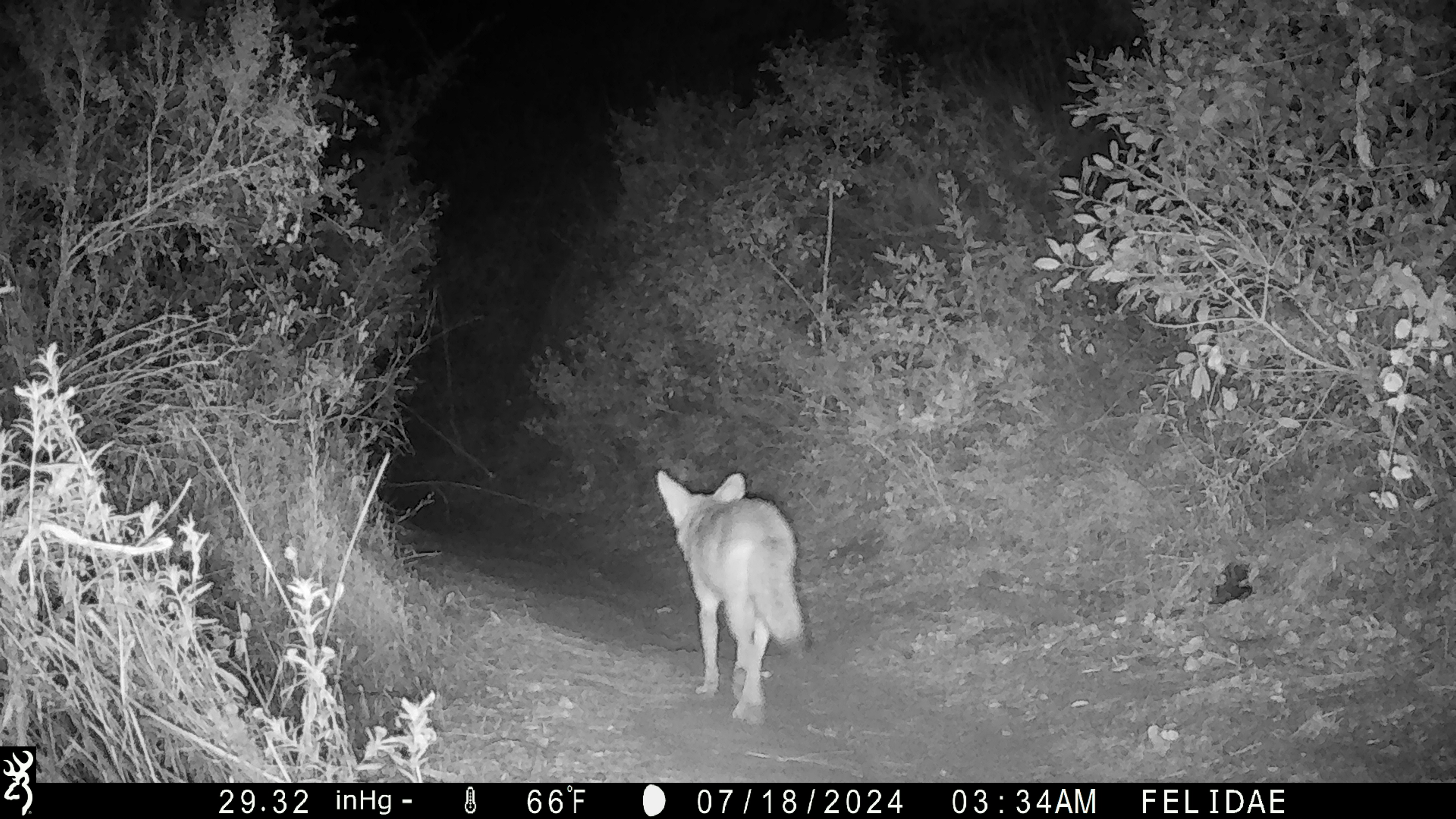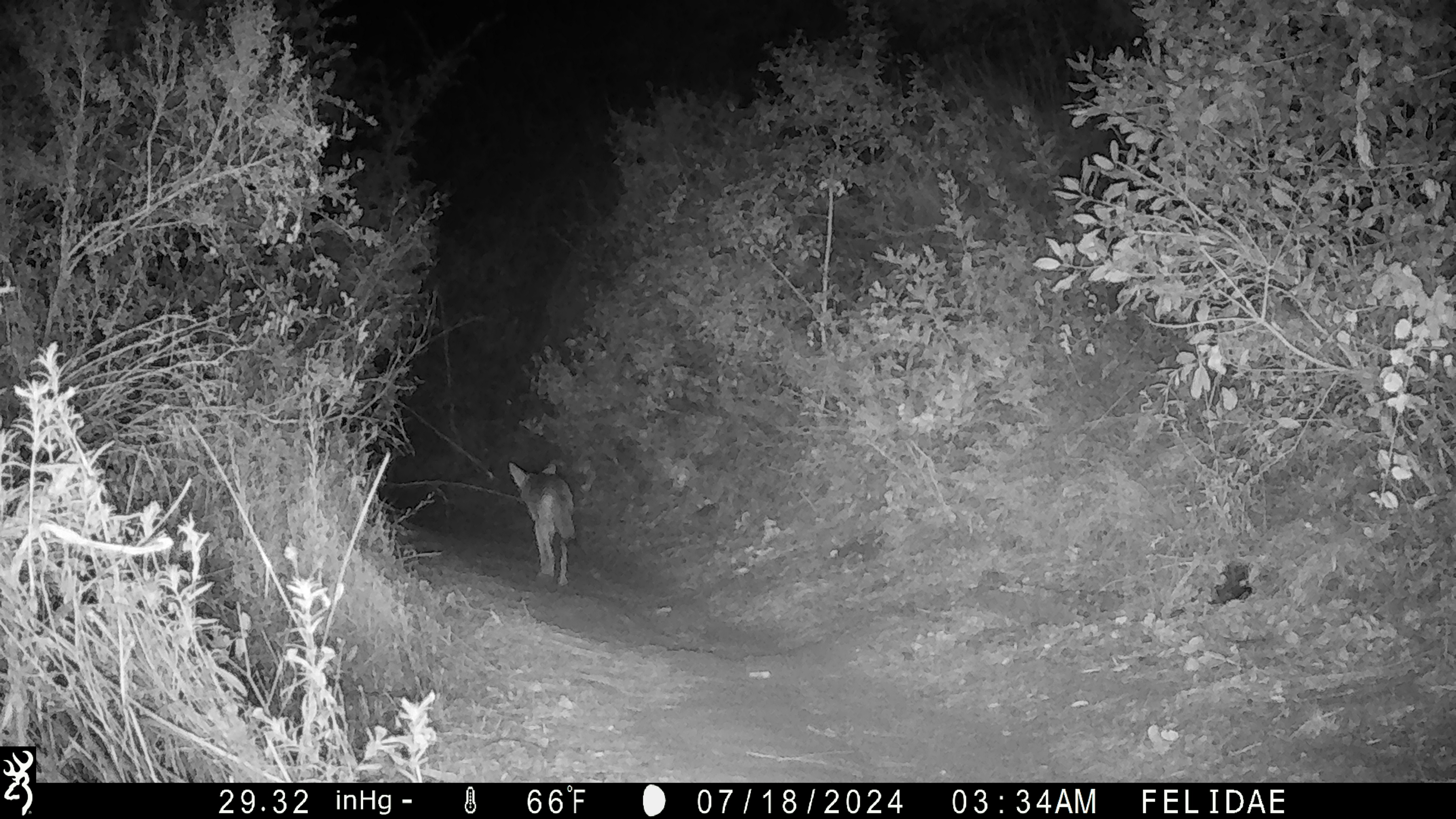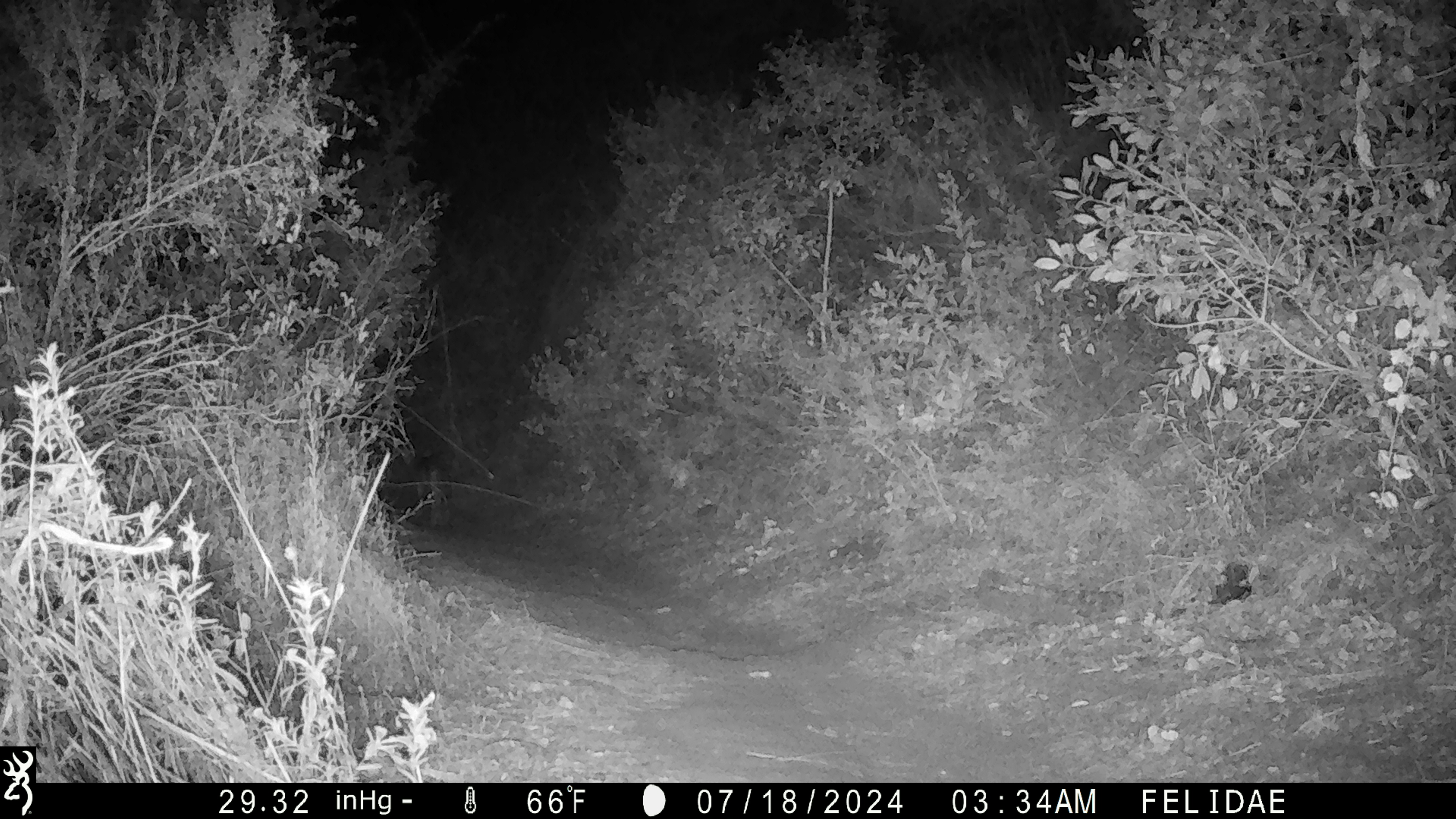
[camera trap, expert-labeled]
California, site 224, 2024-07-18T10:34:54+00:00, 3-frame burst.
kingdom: Animalia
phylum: Chordata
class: Mammalia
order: Carnivora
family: Canidae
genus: Canis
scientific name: Canis latrans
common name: coyote